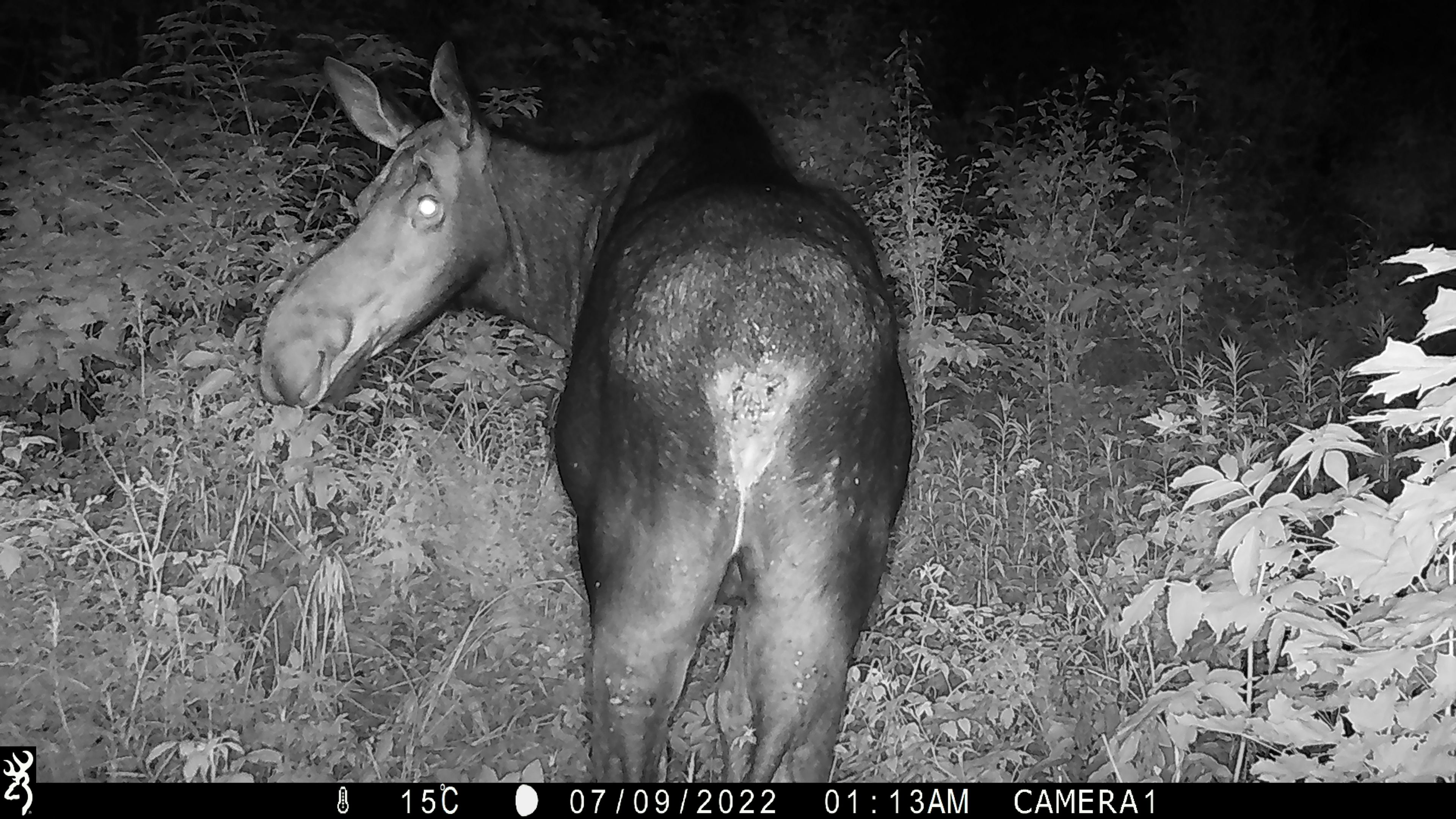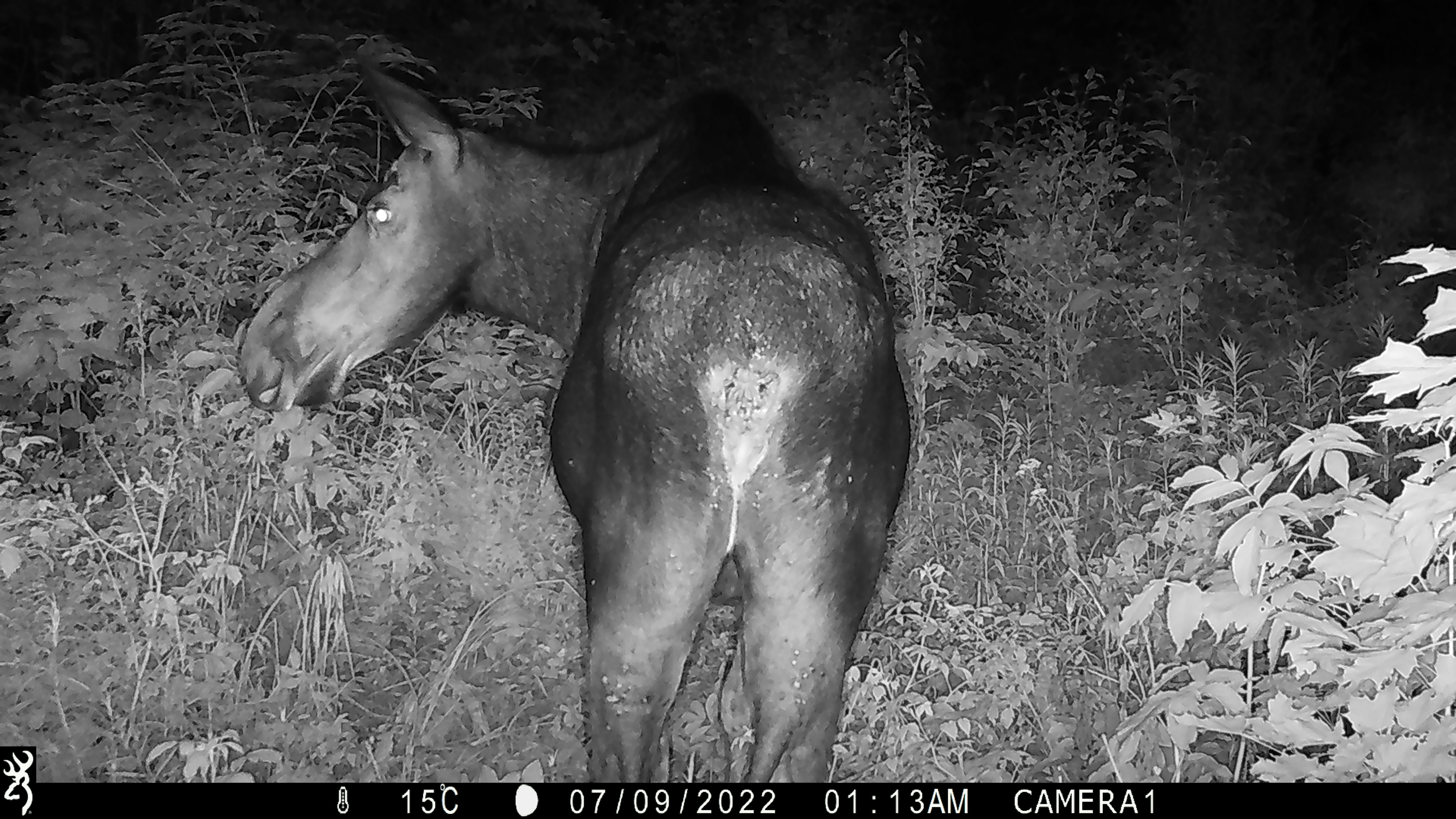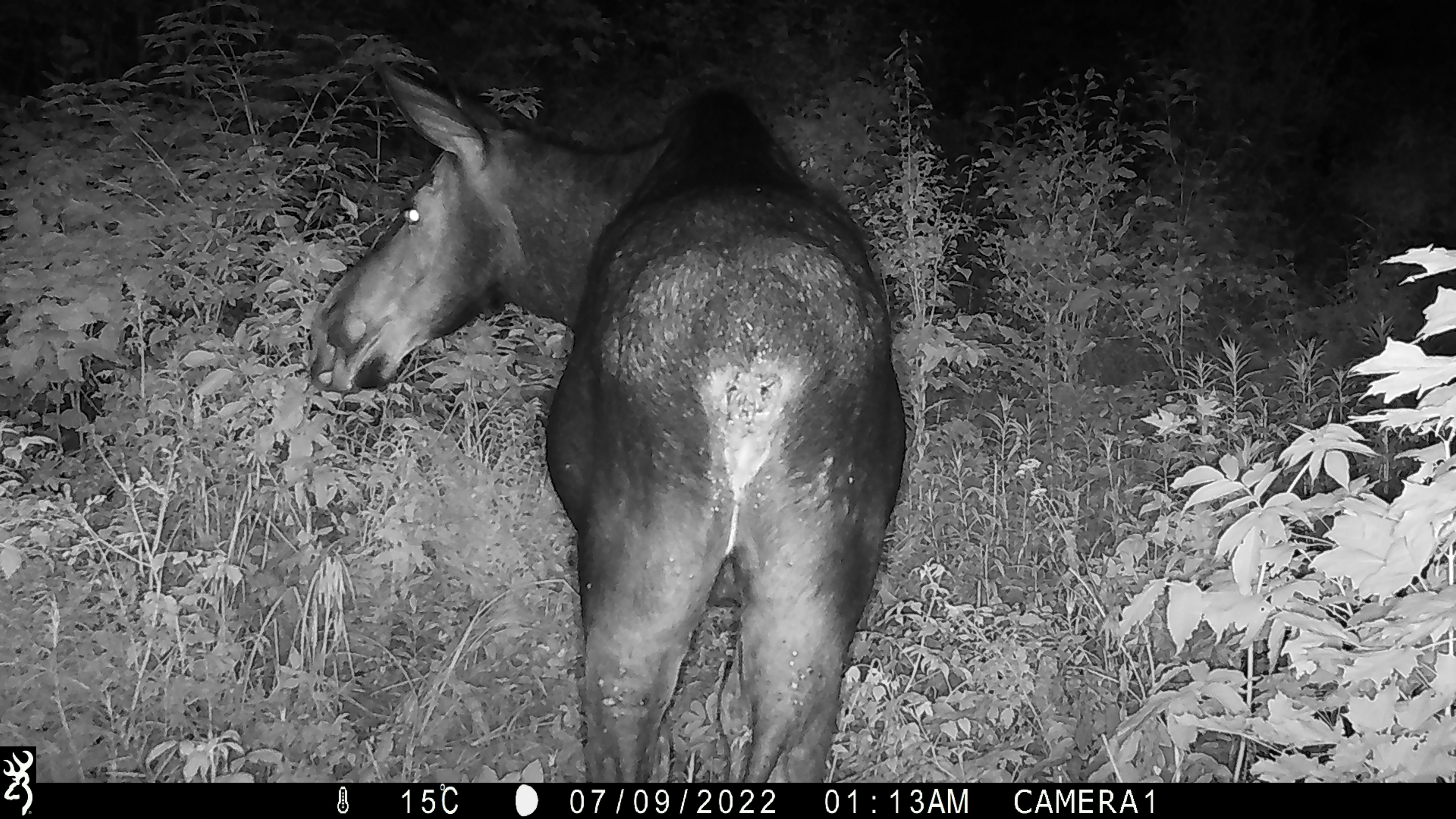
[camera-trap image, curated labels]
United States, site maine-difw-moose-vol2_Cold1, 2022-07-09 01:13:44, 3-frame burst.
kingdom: Animalia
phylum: Chordata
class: Mammalia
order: Artiodactyla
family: Cervidae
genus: Alces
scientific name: Alces alces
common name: moose